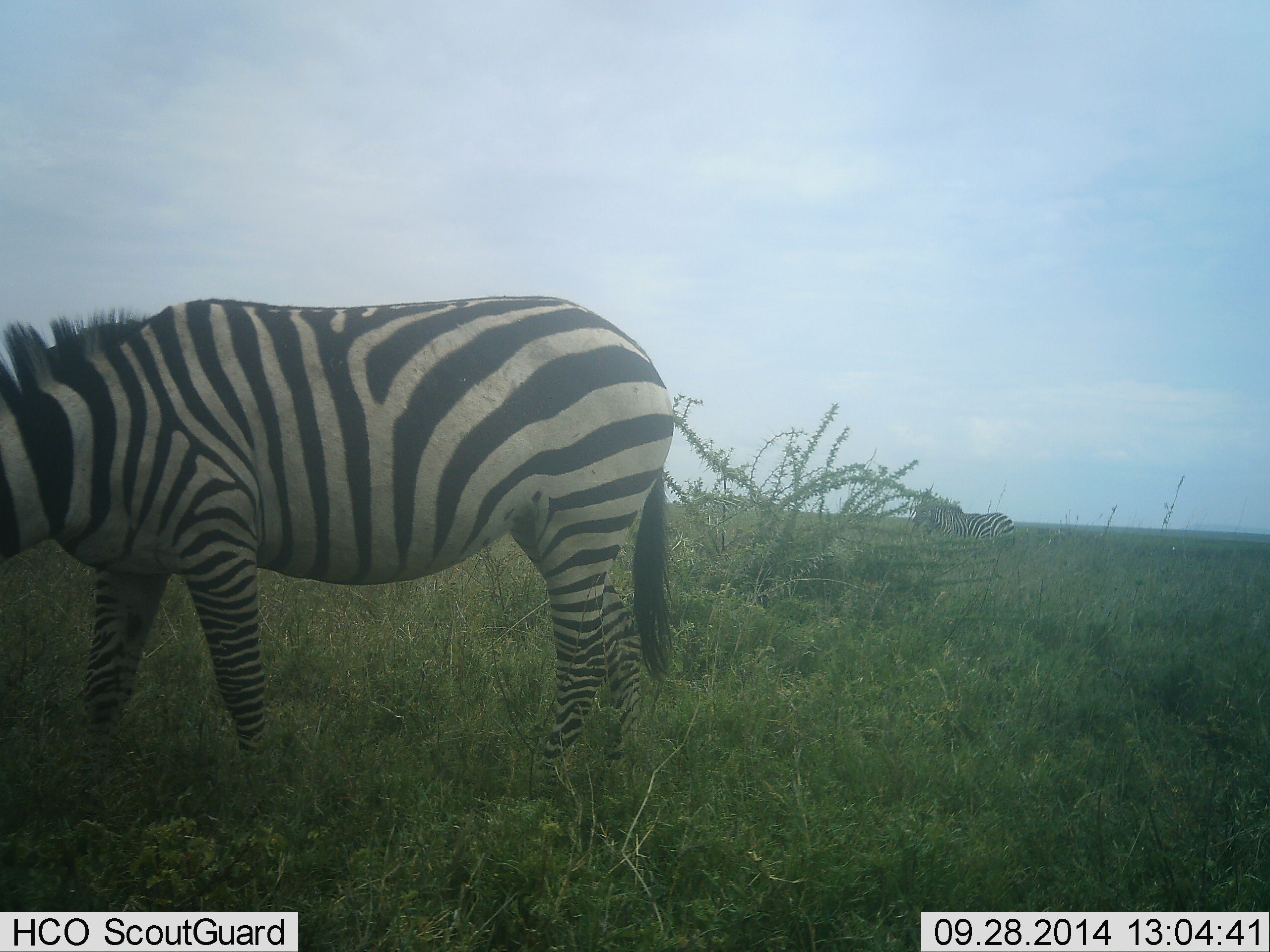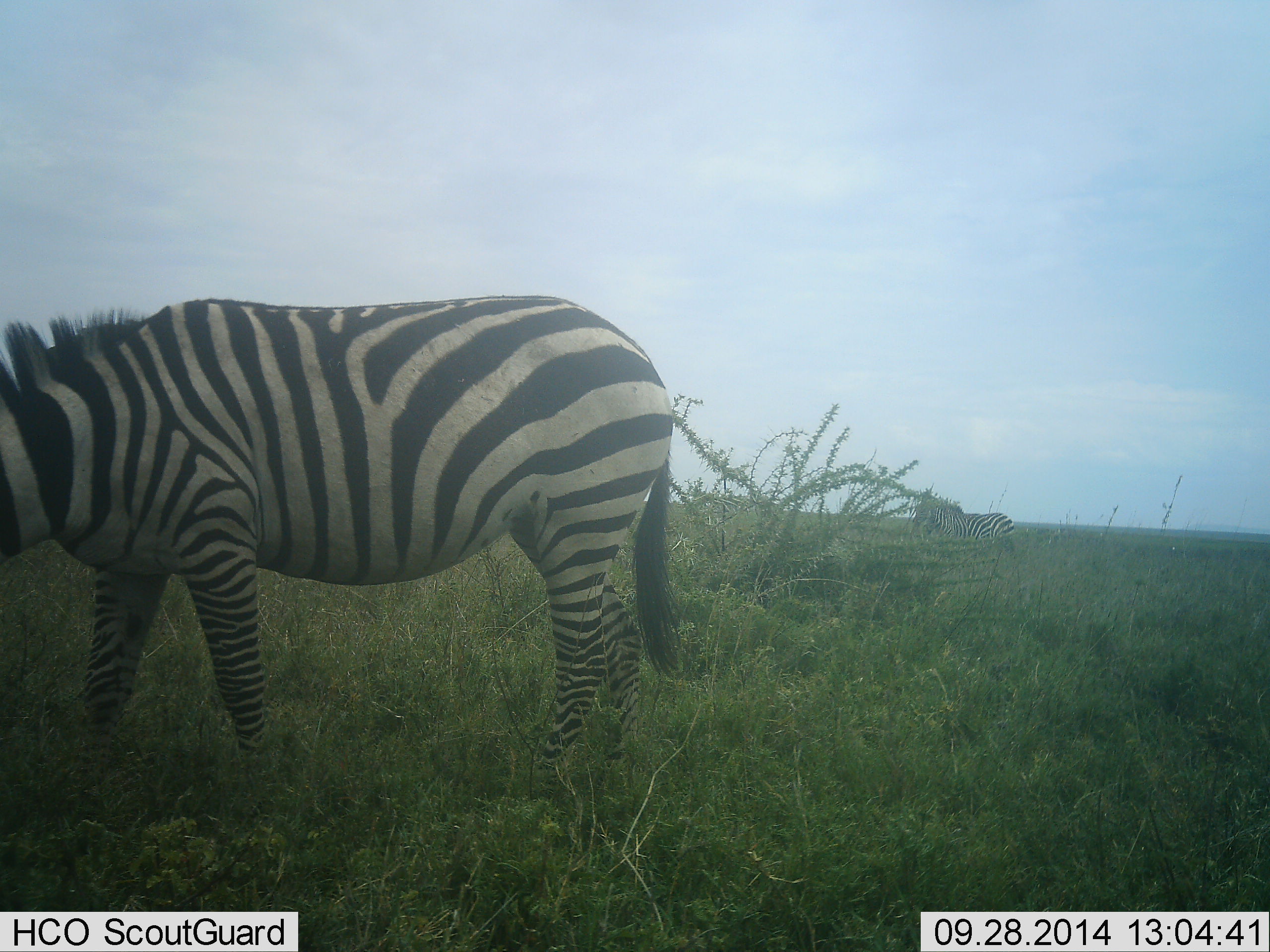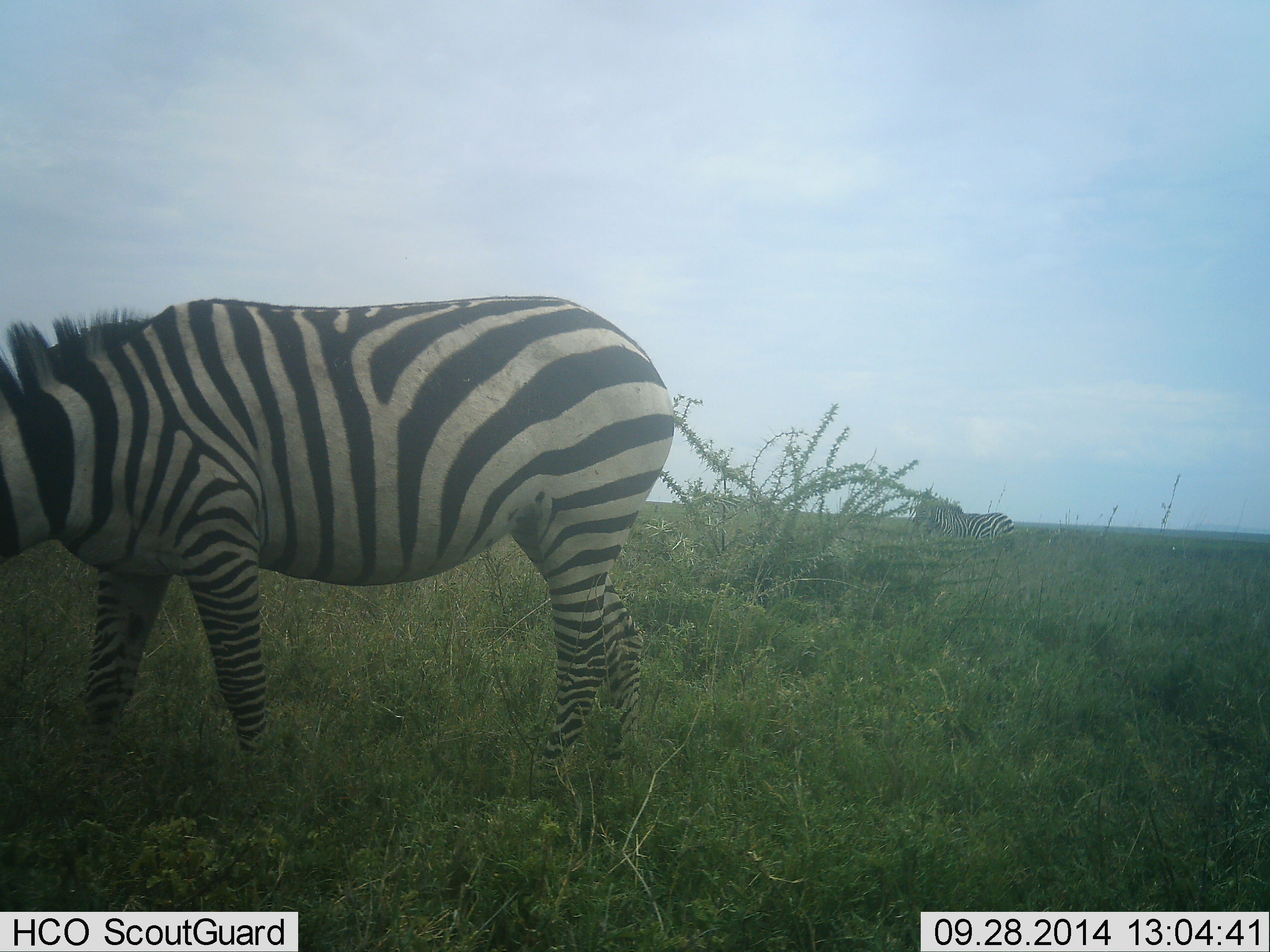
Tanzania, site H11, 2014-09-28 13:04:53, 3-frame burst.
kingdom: Animalia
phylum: Chordata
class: Mammalia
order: Perissodactyla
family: Equidae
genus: Equus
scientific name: Equus quagga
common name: plains zebra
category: zebra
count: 2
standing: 70%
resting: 10%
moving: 0%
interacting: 0%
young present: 0%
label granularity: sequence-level